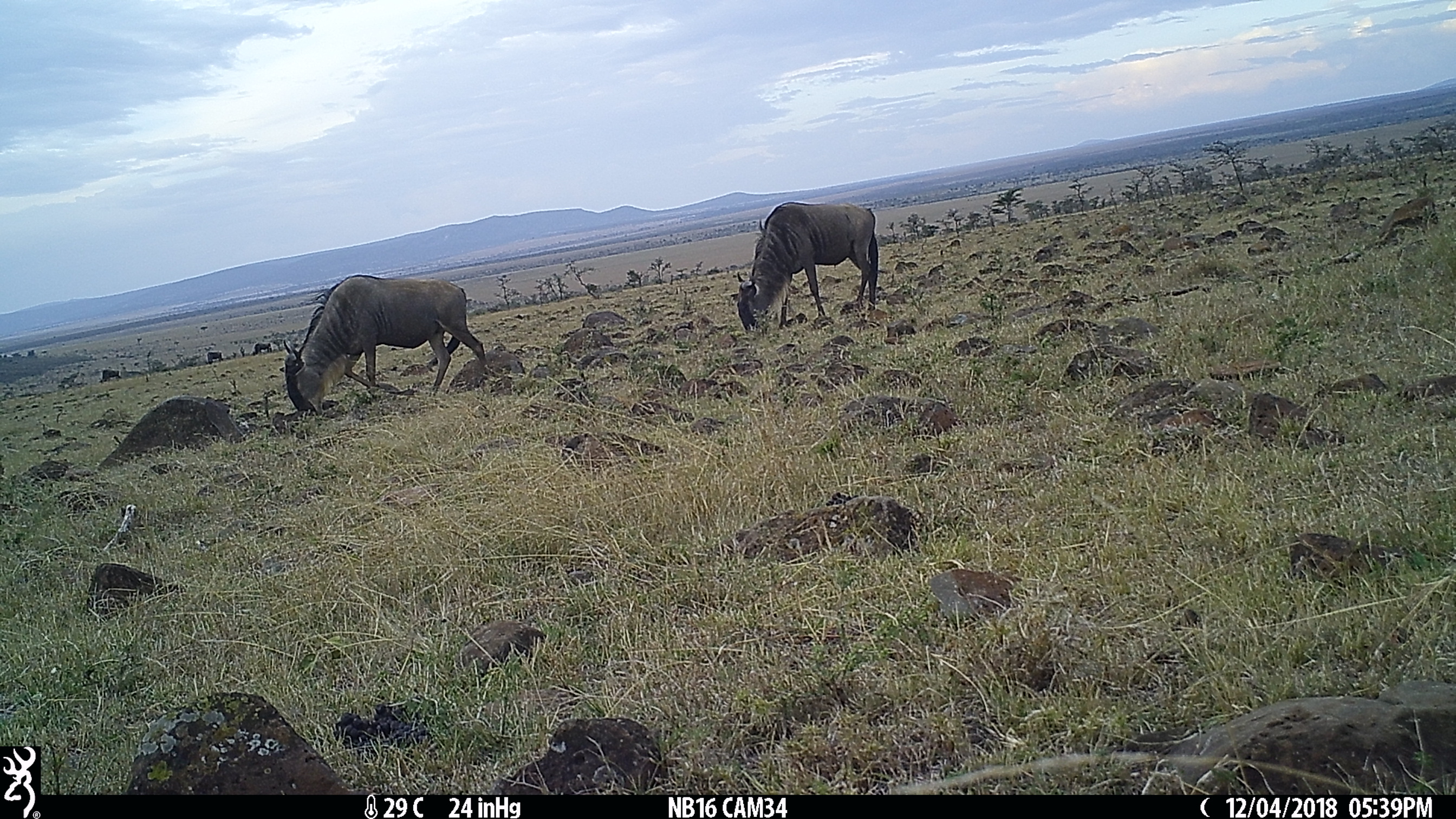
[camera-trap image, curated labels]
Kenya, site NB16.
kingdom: Animalia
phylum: Chordata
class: Mammalia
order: Artiodactyla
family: Bovidae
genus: Connochaetes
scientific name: Connochaetes taurinus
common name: blue wildebeest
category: wildebeest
Wildebeest (blue wildebeest) (Connochaetes taurinus).